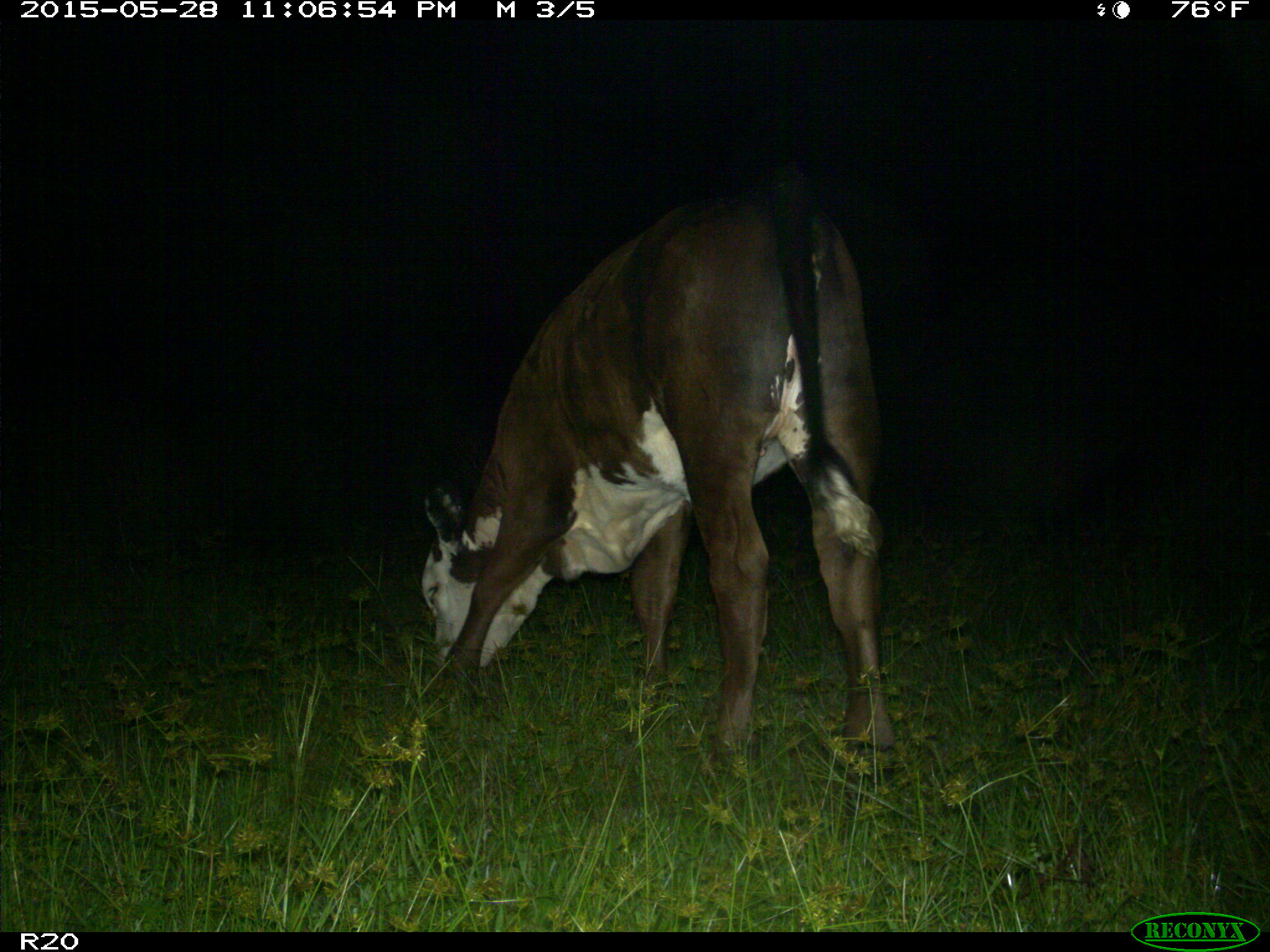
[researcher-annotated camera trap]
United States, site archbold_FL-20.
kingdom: Animalia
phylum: Chordata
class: Mammalia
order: Artiodactyla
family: Bovidae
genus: Bos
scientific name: Bos taurus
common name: domestic cow